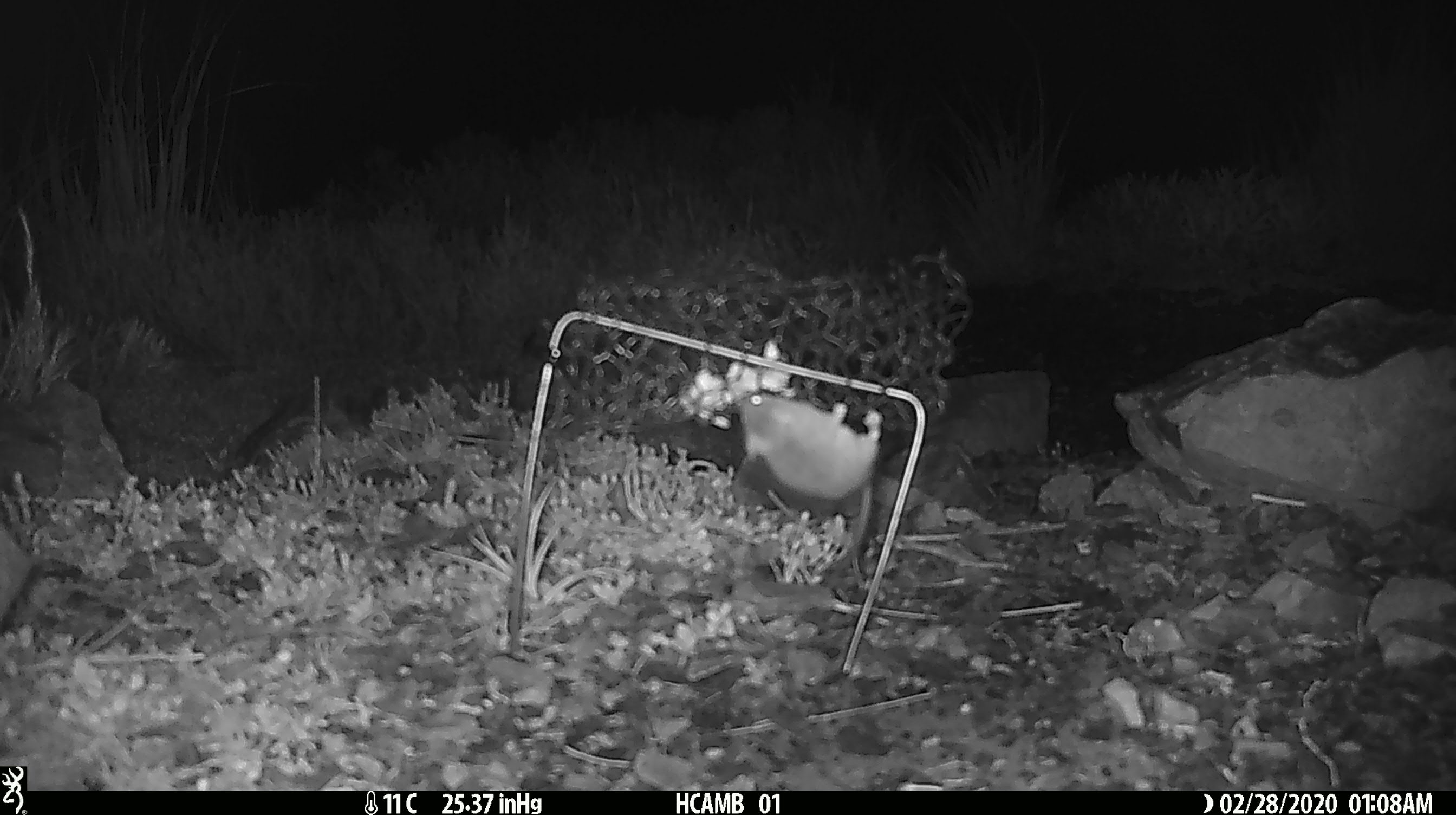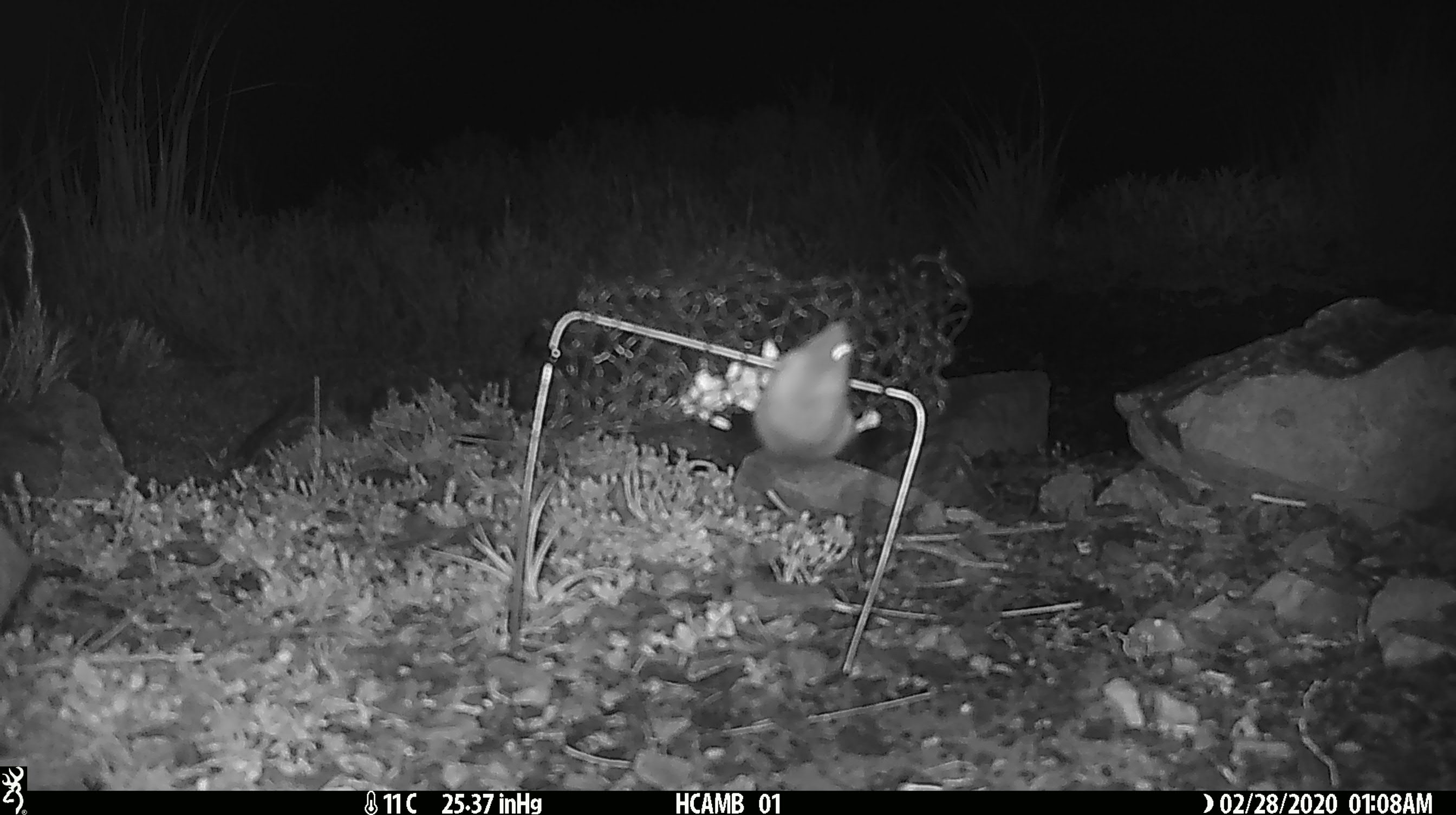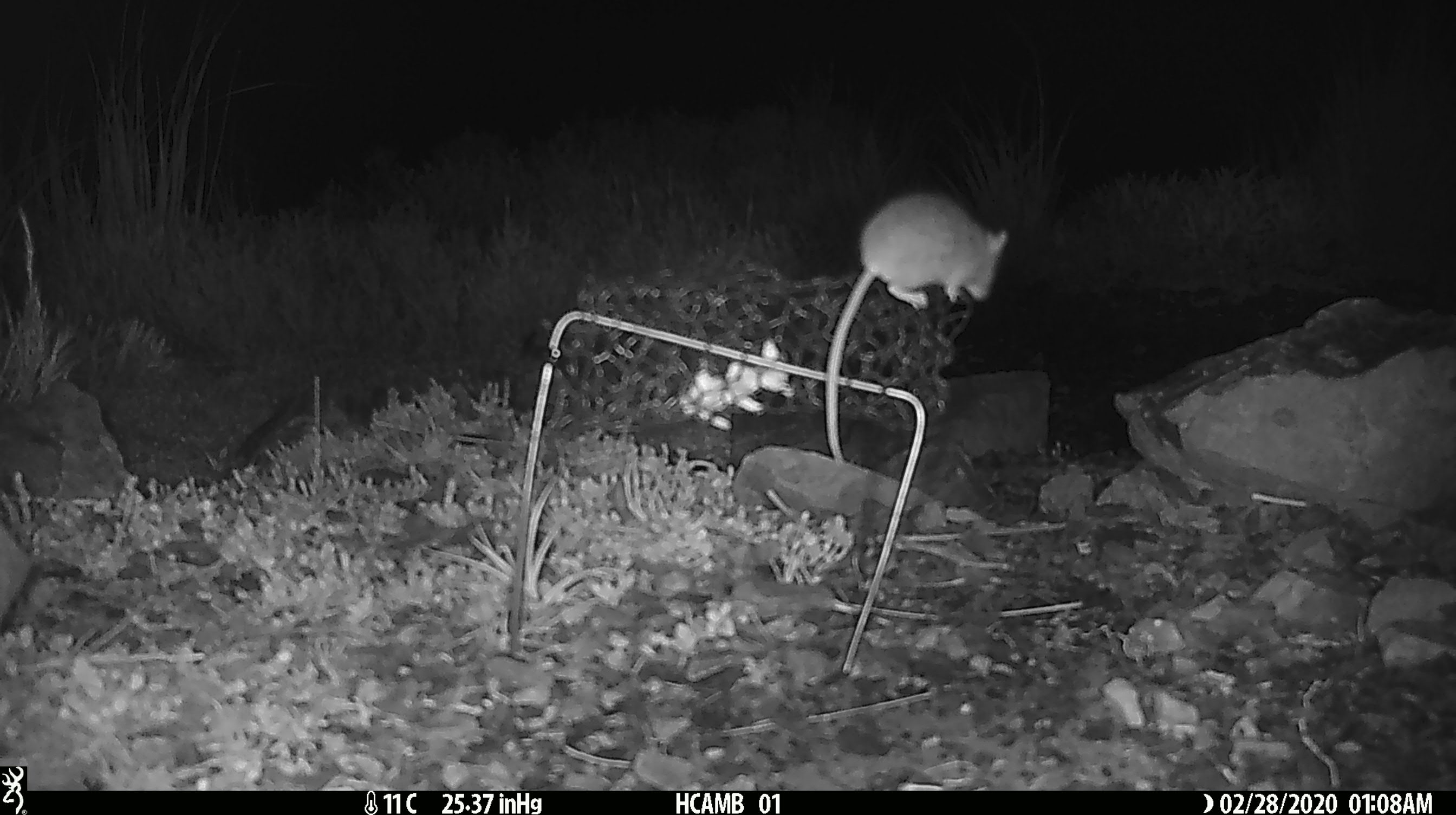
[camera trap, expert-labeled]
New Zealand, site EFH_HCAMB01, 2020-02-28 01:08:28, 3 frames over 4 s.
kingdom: Animalia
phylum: Chordata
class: Mammalia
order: Rodentia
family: Muridae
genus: Mus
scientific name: Mus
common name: mouse